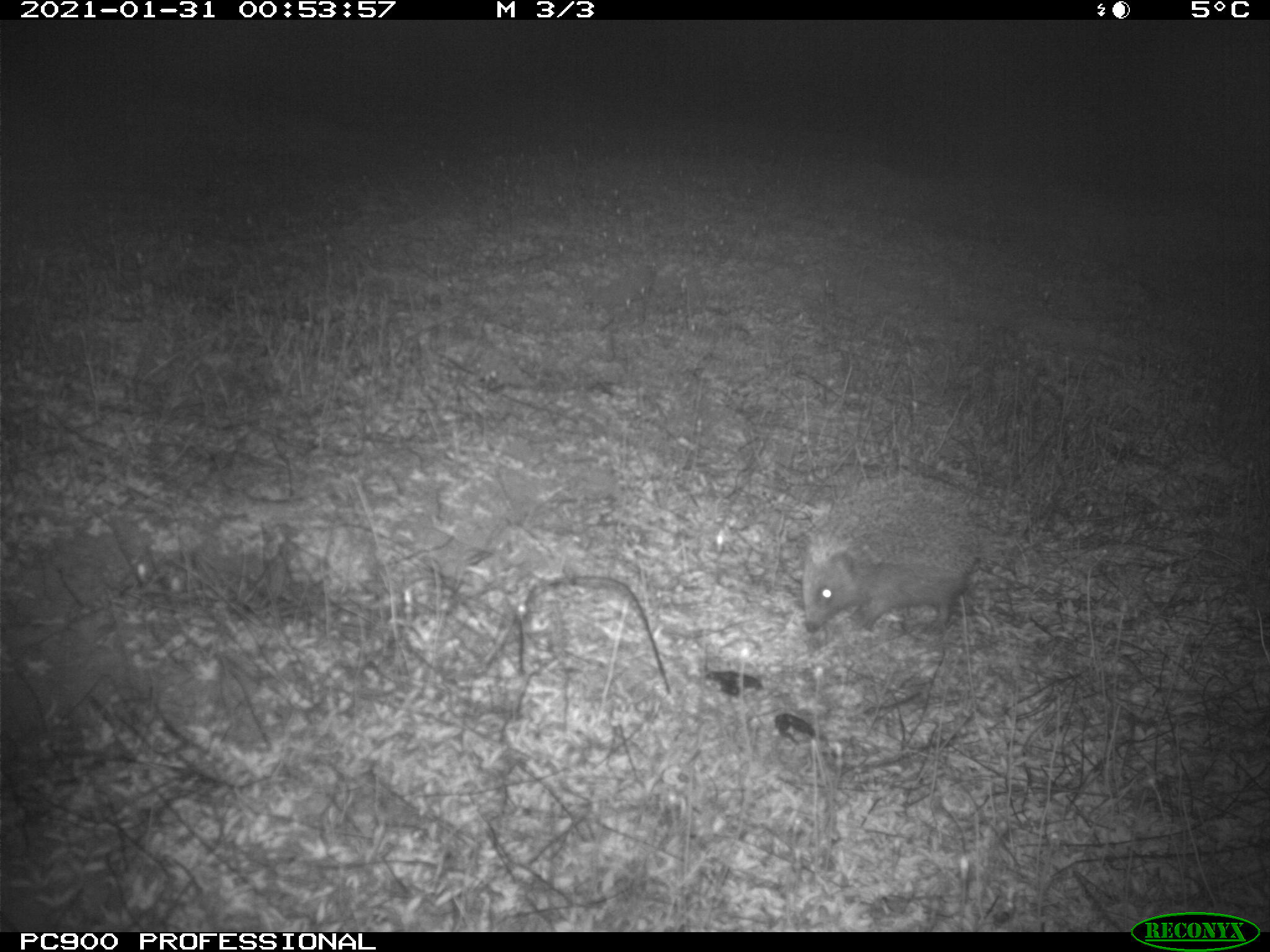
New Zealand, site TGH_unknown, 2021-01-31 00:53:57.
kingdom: Animalia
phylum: Chordata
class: Mammalia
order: Eulipotyphla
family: Erinaceidae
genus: Erinaceus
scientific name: Erinaceus europaeus europaeus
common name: european hedgehog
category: hedgehog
Hedgehog (european hedgehog) (Erinaceus europaeus europaeus).